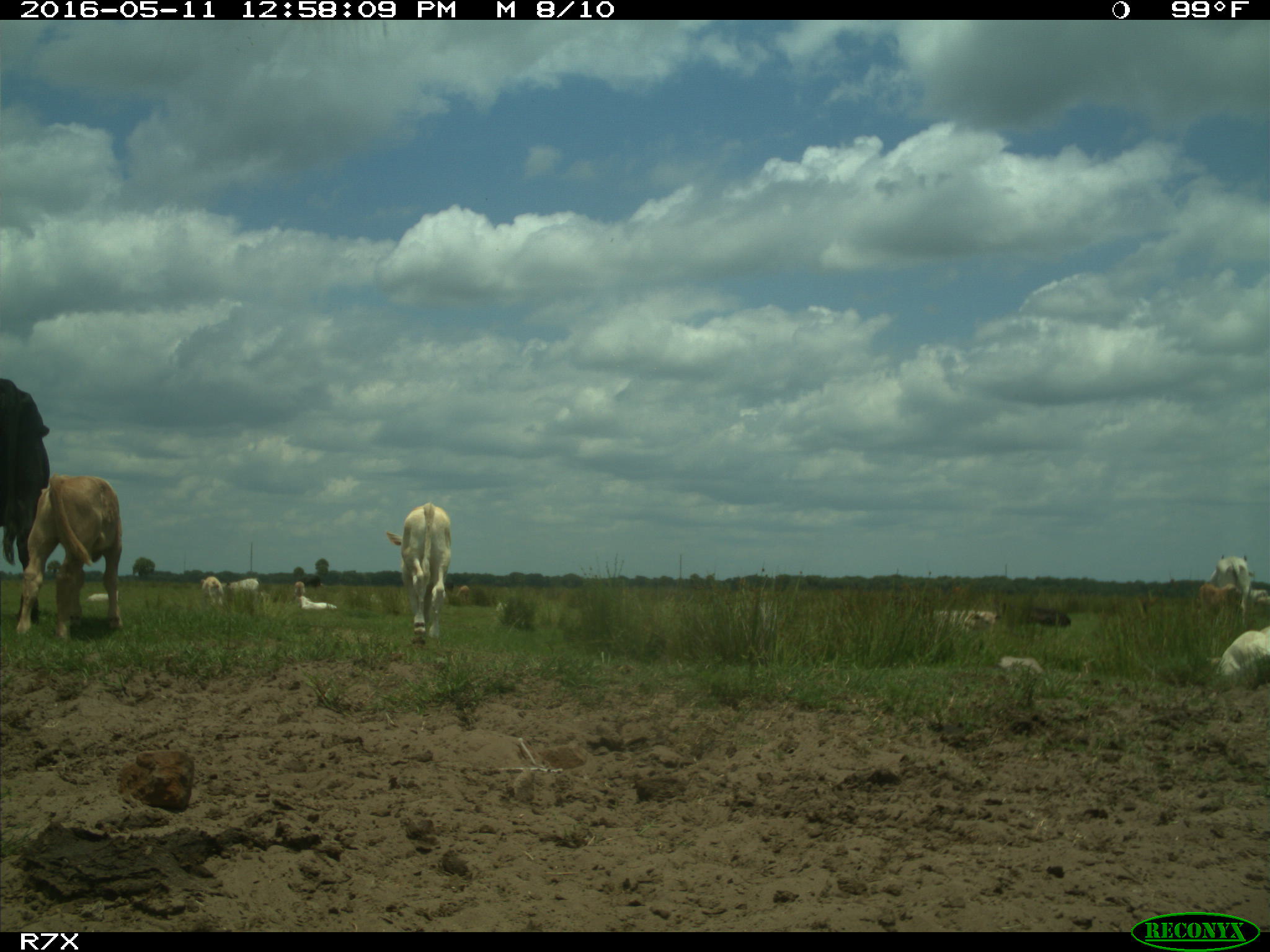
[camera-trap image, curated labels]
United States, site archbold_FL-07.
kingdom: Animalia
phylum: Chordata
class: Mammalia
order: Artiodactyla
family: Bovidae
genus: Bos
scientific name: Bos taurus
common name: domestic cow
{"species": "Bos taurus (domestic cow)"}